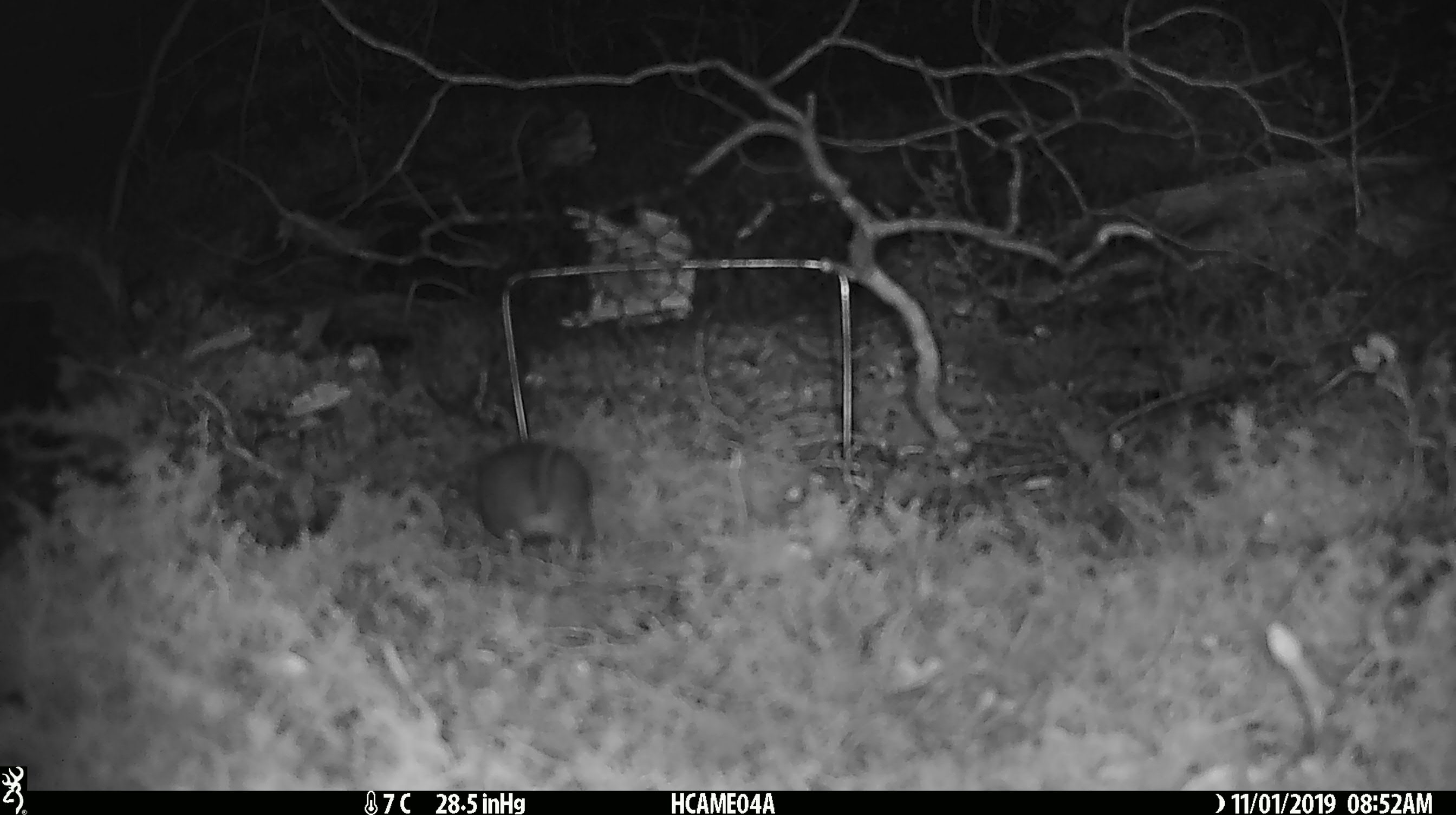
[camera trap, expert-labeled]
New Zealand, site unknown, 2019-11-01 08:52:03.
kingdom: Animalia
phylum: Chordata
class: Mammalia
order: Rodentia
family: Muridae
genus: Mus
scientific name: Mus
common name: mouse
Mouse (Mus).